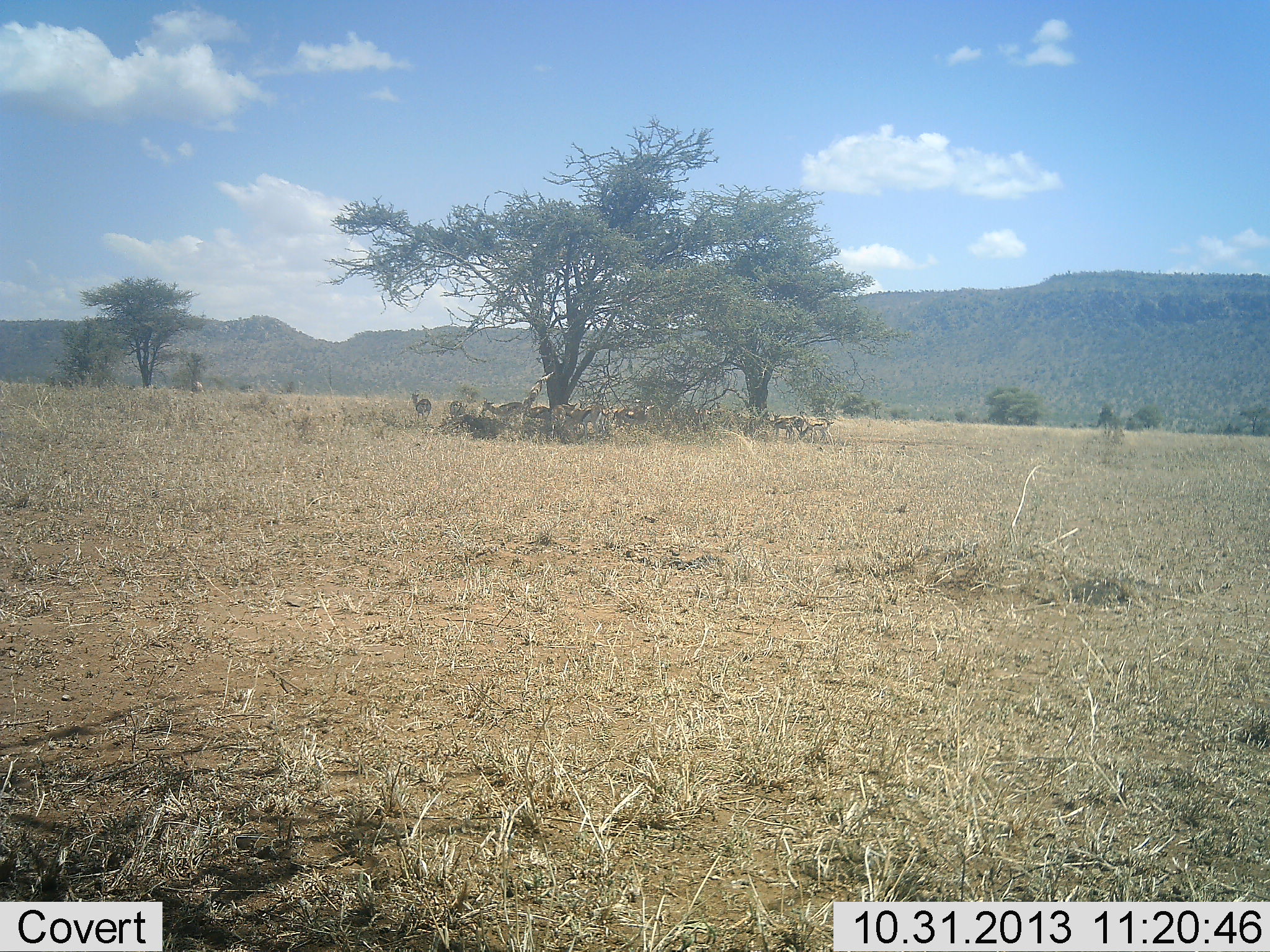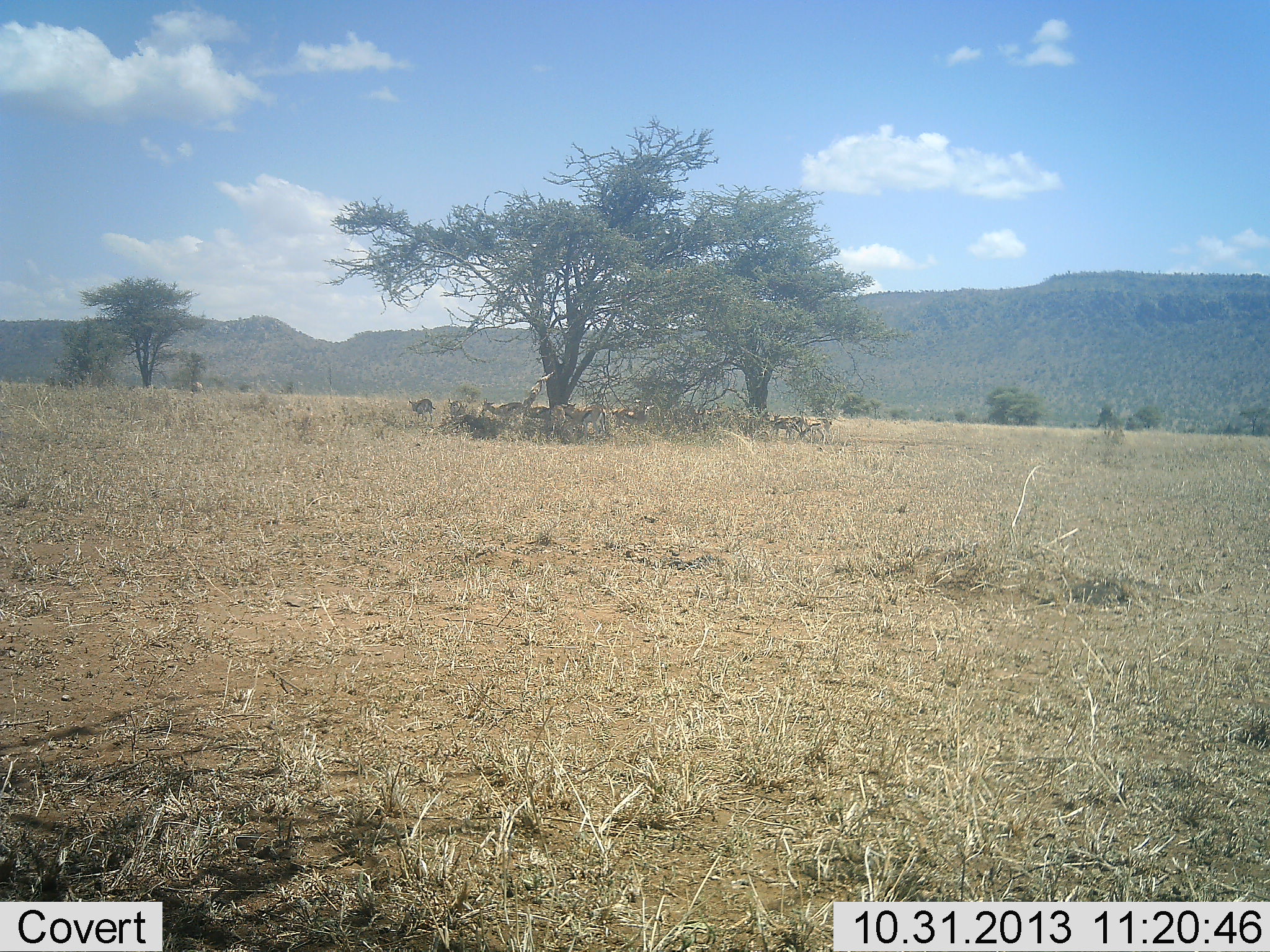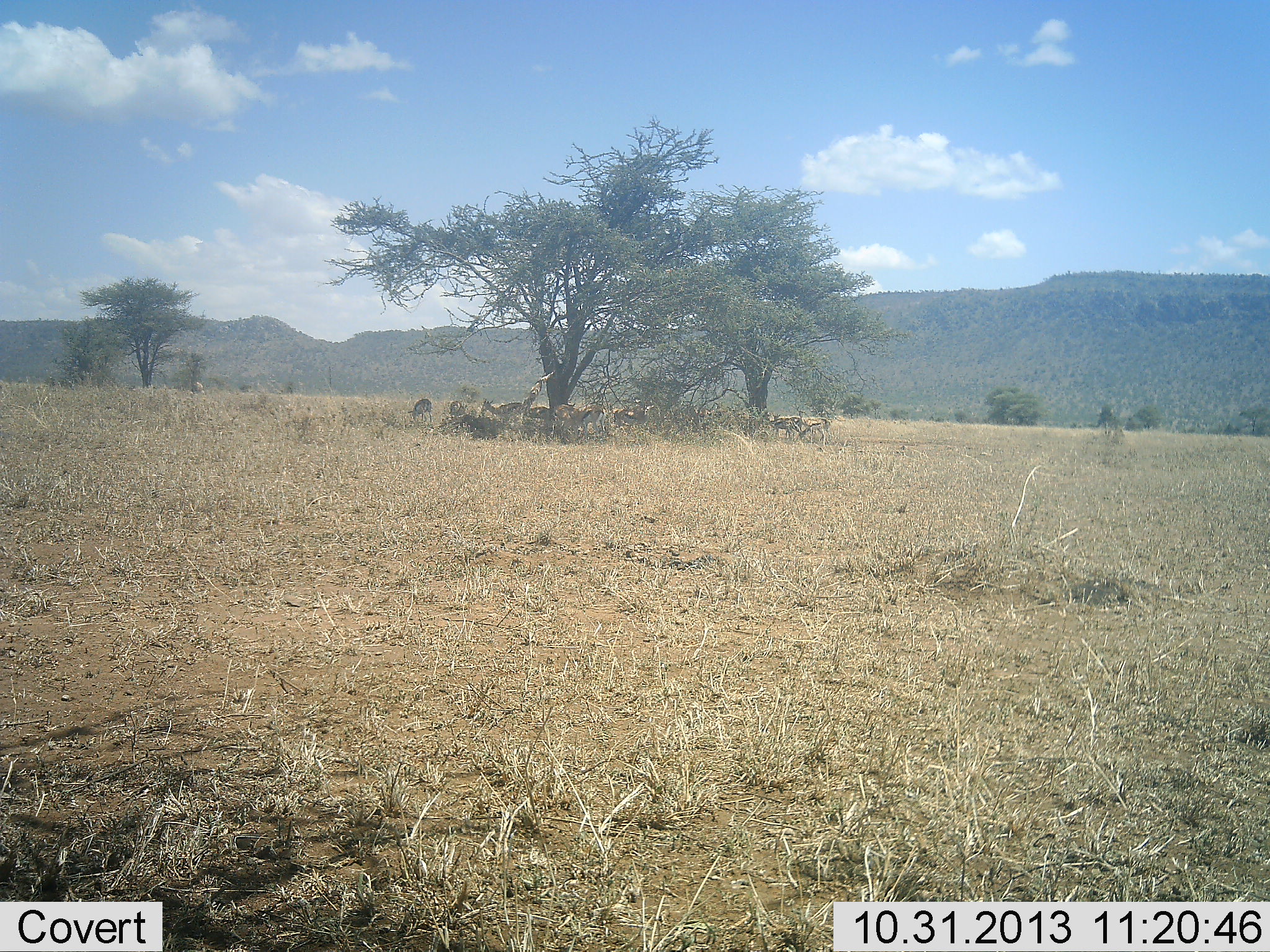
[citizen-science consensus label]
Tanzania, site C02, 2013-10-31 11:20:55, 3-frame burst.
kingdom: Animalia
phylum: Chordata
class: Mammalia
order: Artiodactyla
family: Bovidae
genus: Eudorcas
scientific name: Eudorcas thomsonii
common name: thomson's gazelle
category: gazellethomsons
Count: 11-50.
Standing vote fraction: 70%.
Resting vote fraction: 50%.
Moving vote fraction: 0%.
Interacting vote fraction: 0%.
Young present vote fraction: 0%.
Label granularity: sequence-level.